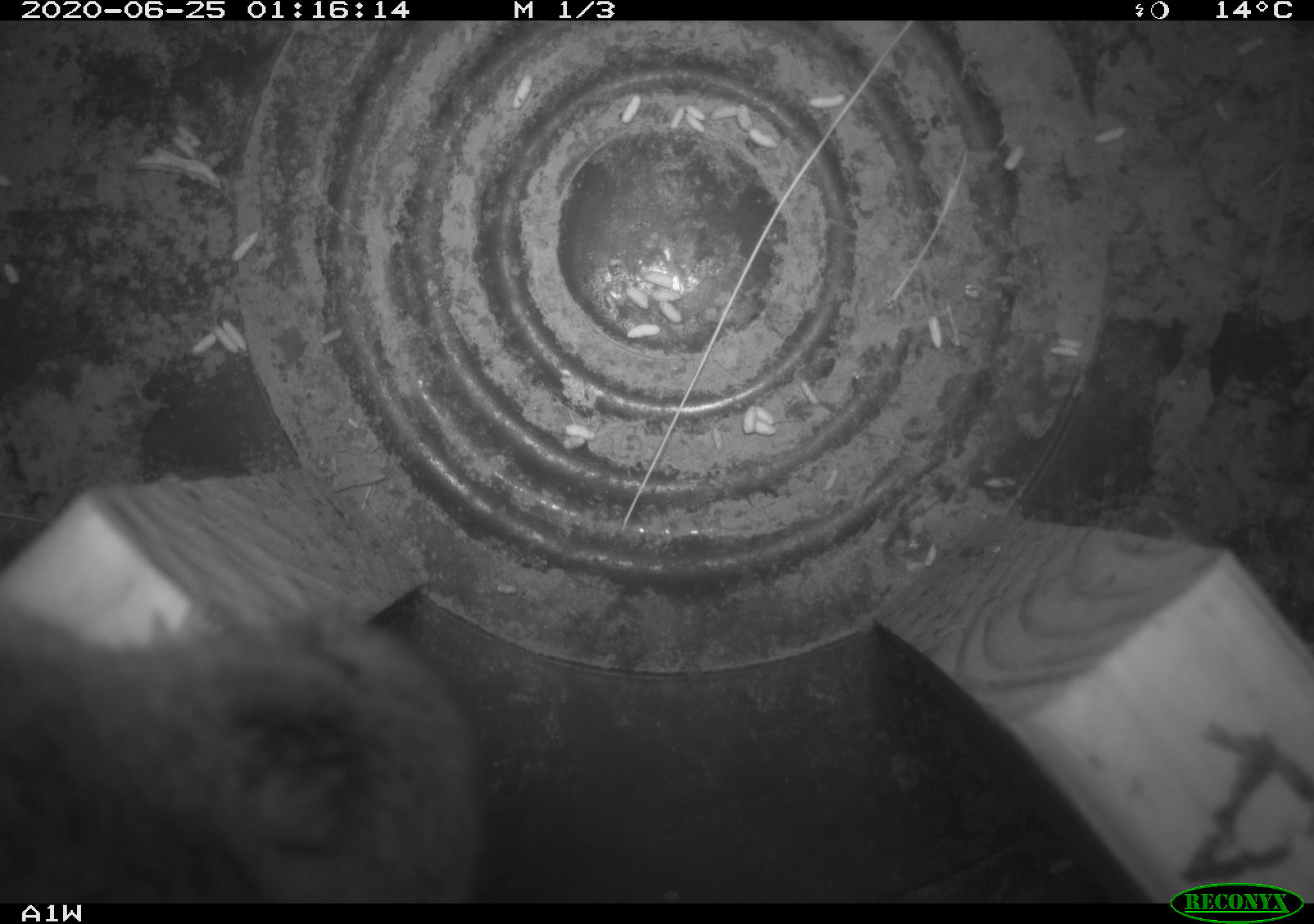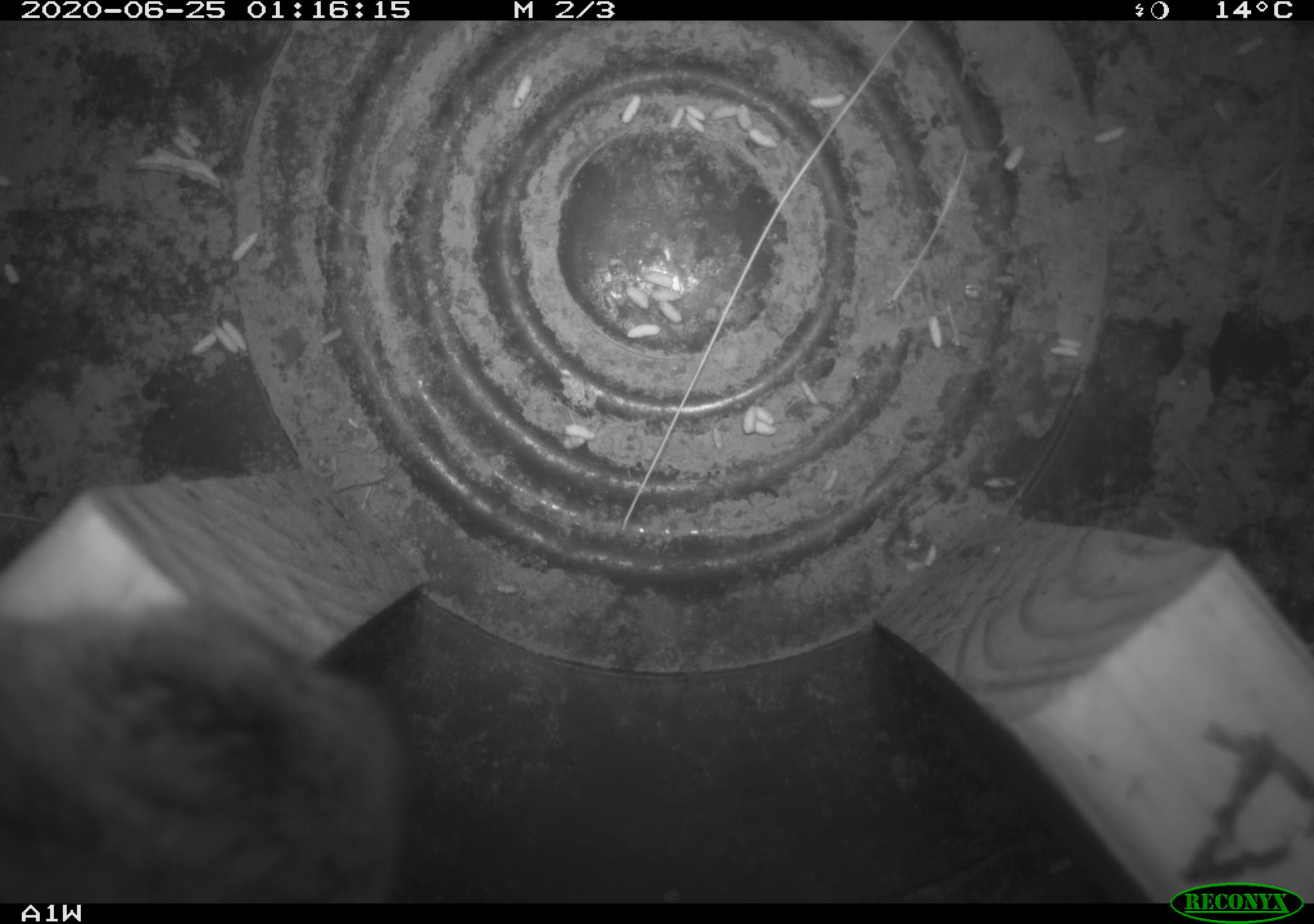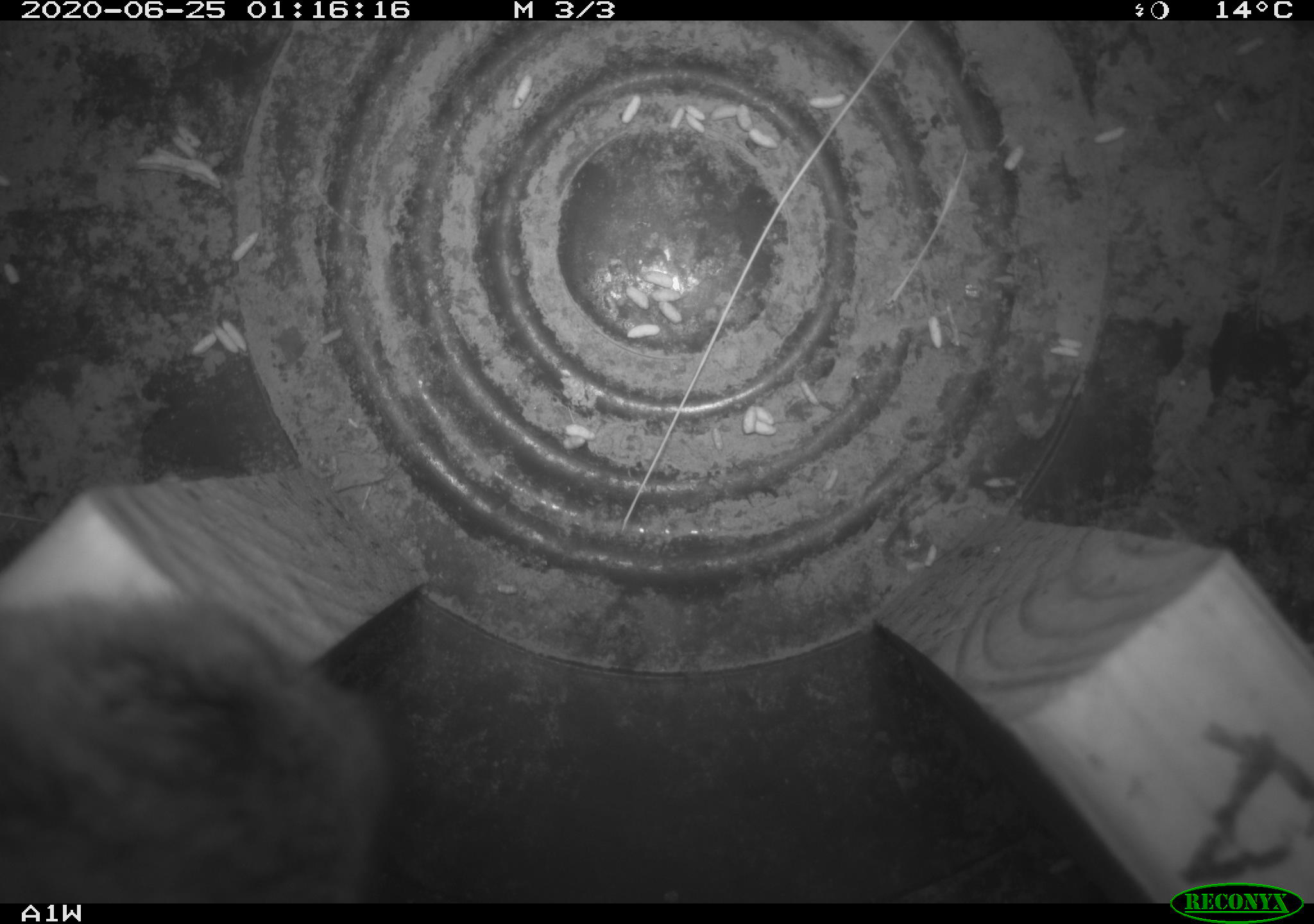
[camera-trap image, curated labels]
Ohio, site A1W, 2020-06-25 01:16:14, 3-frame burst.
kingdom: Animalia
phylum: Chordata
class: Mammalia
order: Rodentia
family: Cricetidae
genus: Microtus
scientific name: Microtus pennsylvanicus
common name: meadow vole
Meadow vole (Microtus pennsylvanicus).